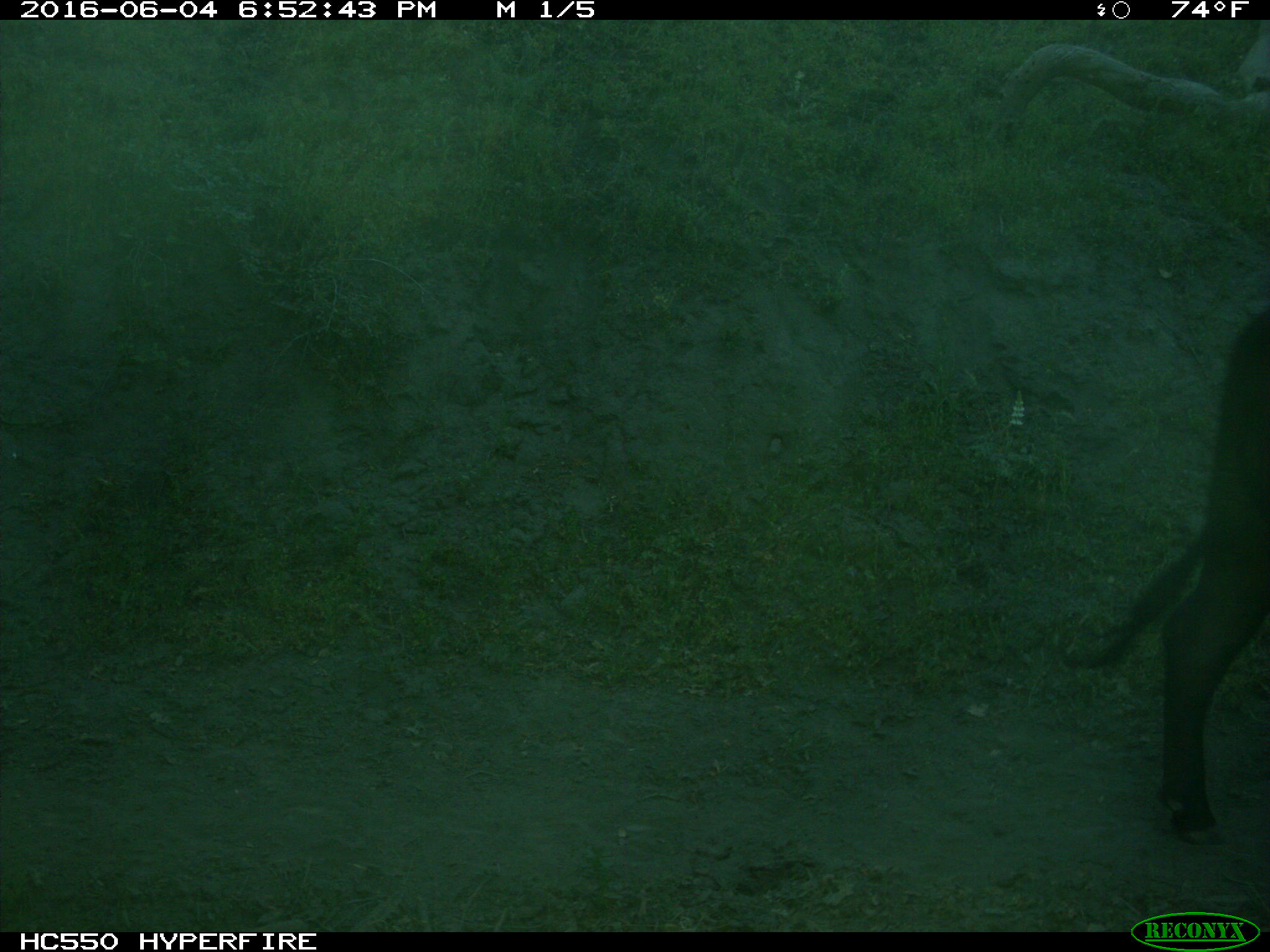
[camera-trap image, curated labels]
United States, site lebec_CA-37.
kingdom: Animalia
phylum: Chordata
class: Mammalia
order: Artiodactyla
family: Bovidae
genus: Bos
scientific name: Bos taurus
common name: domestic cow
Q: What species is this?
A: Bos taurus (domestic cow).